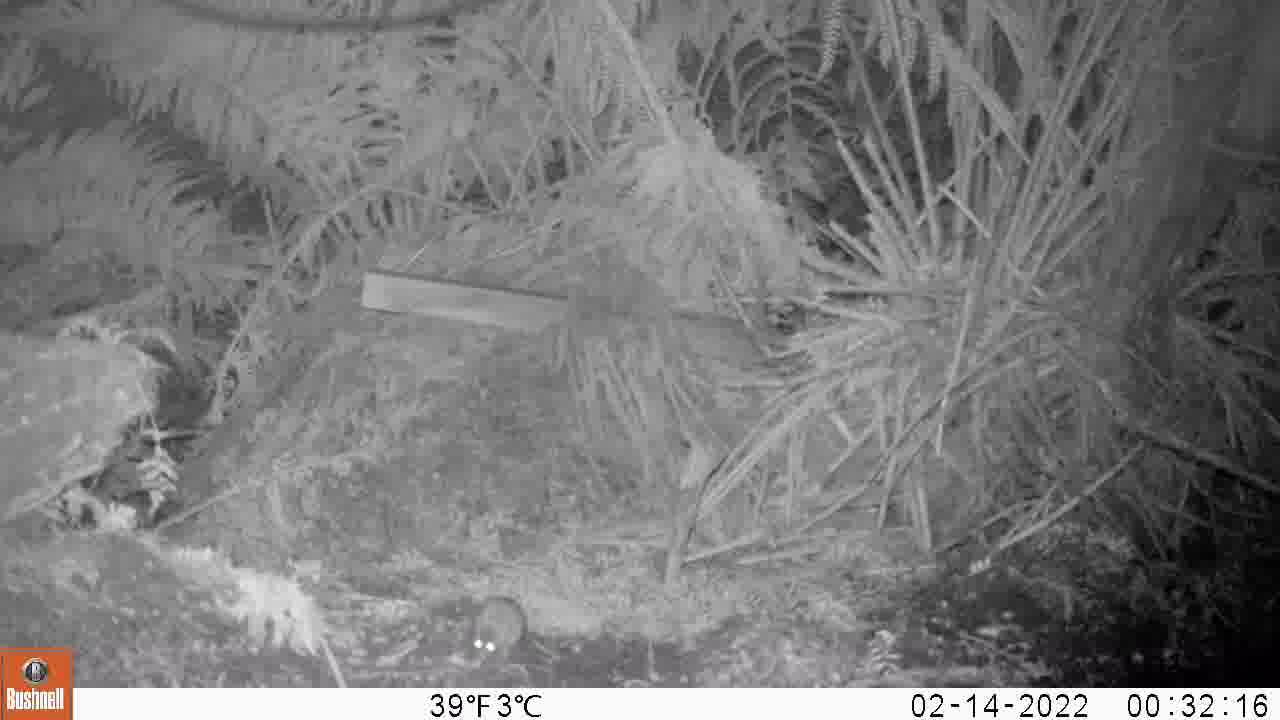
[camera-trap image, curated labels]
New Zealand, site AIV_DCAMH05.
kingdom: Animalia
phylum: Chordata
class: Mammalia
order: Rodentia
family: Muridae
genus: Mus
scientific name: Mus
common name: mouse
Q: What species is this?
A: Mouse (Mus).